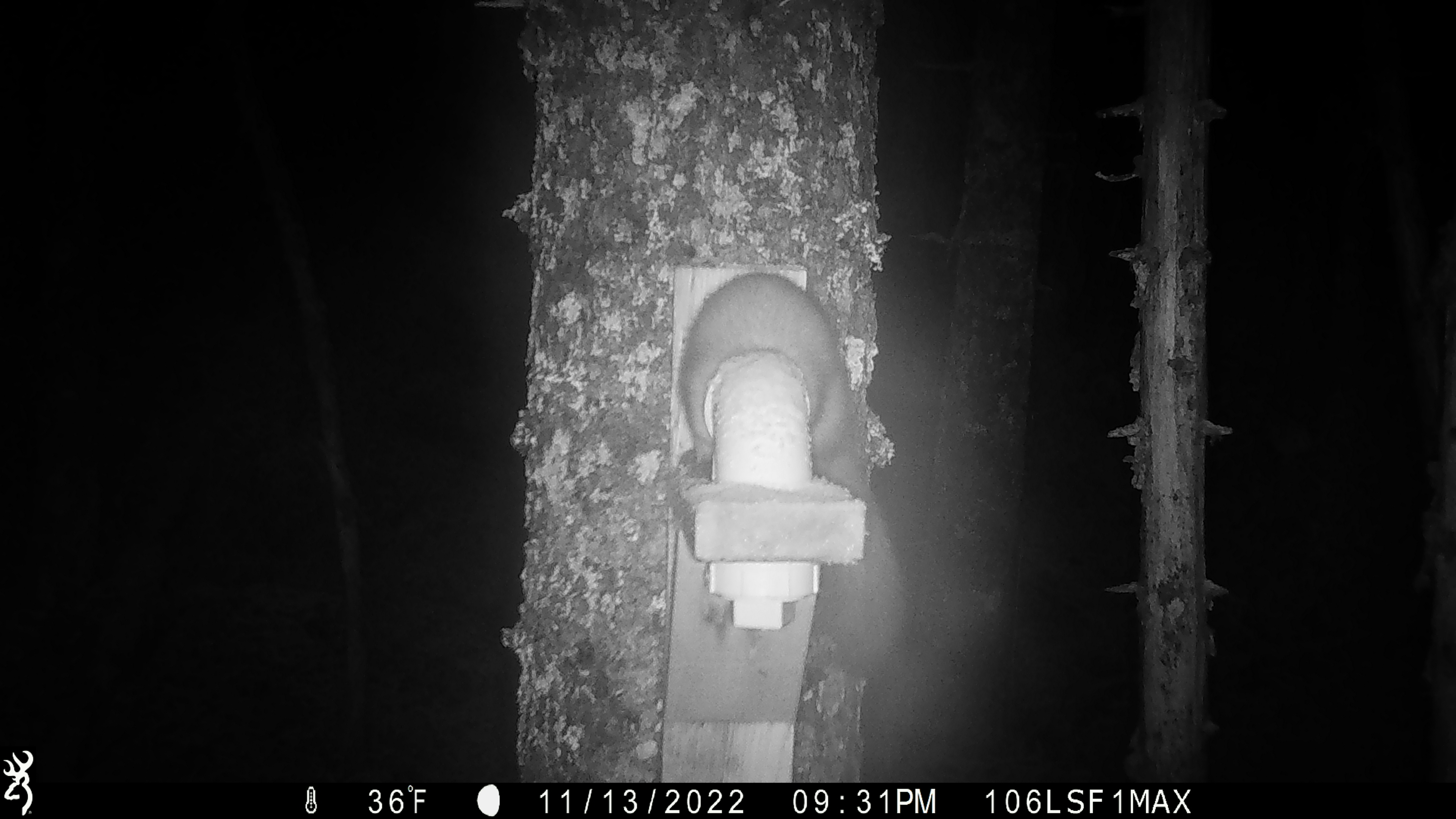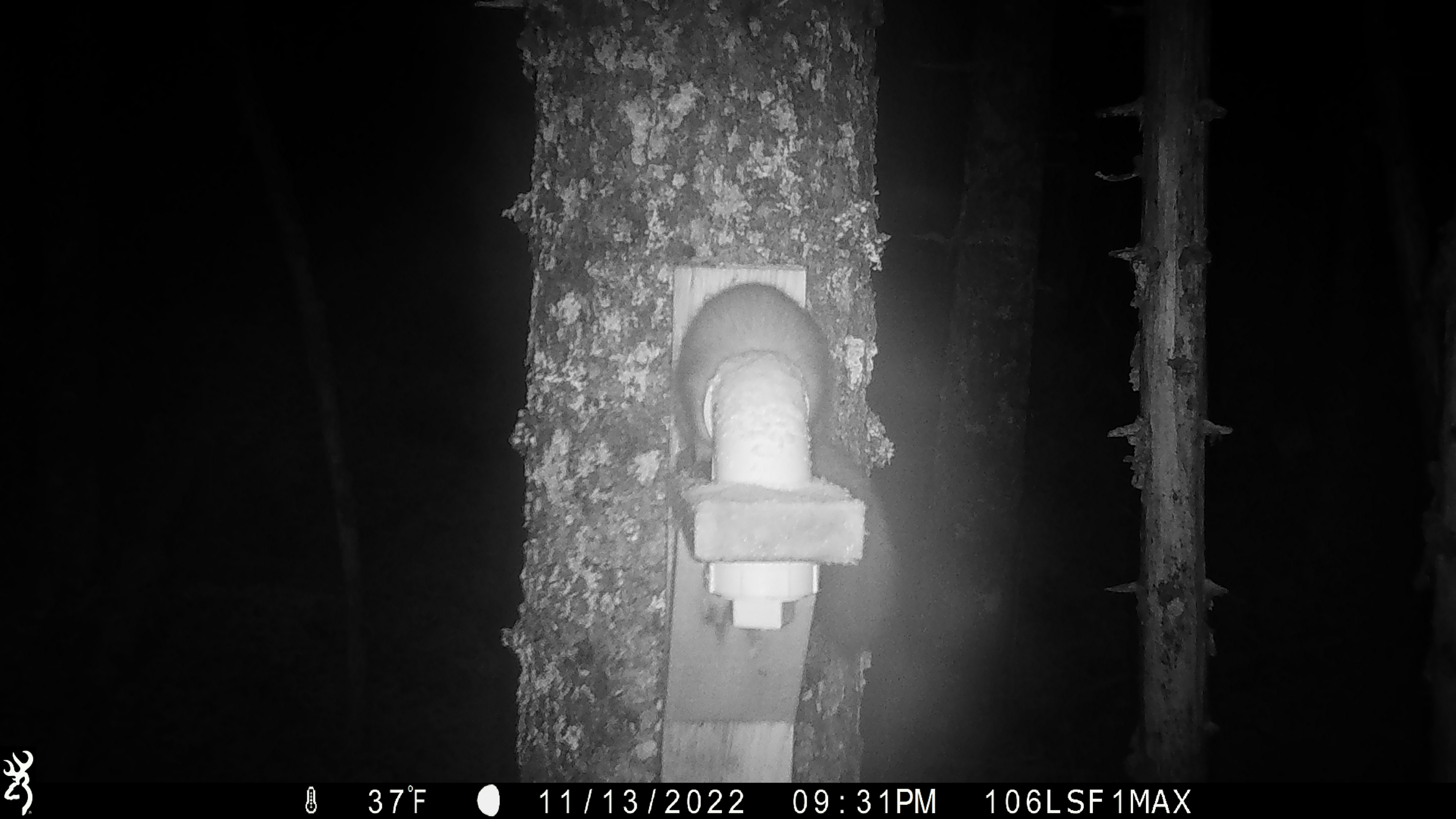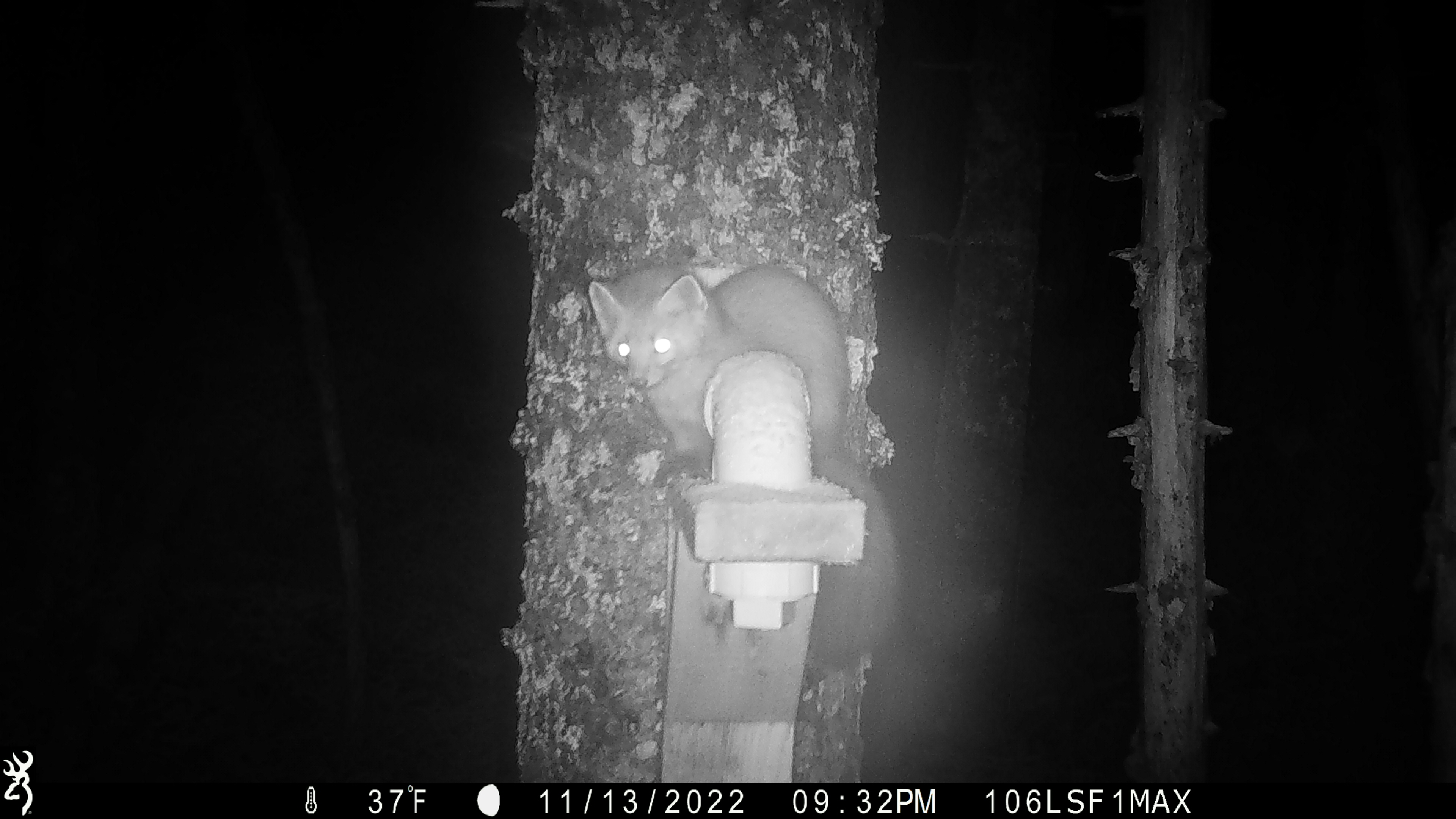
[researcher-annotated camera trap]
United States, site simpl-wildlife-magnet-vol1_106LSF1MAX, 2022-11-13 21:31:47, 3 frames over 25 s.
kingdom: Animalia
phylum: Chordata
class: Mammalia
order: Carnivora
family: Mustelidae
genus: Martes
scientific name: Martes americana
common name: american marten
American marten (Martes americana).